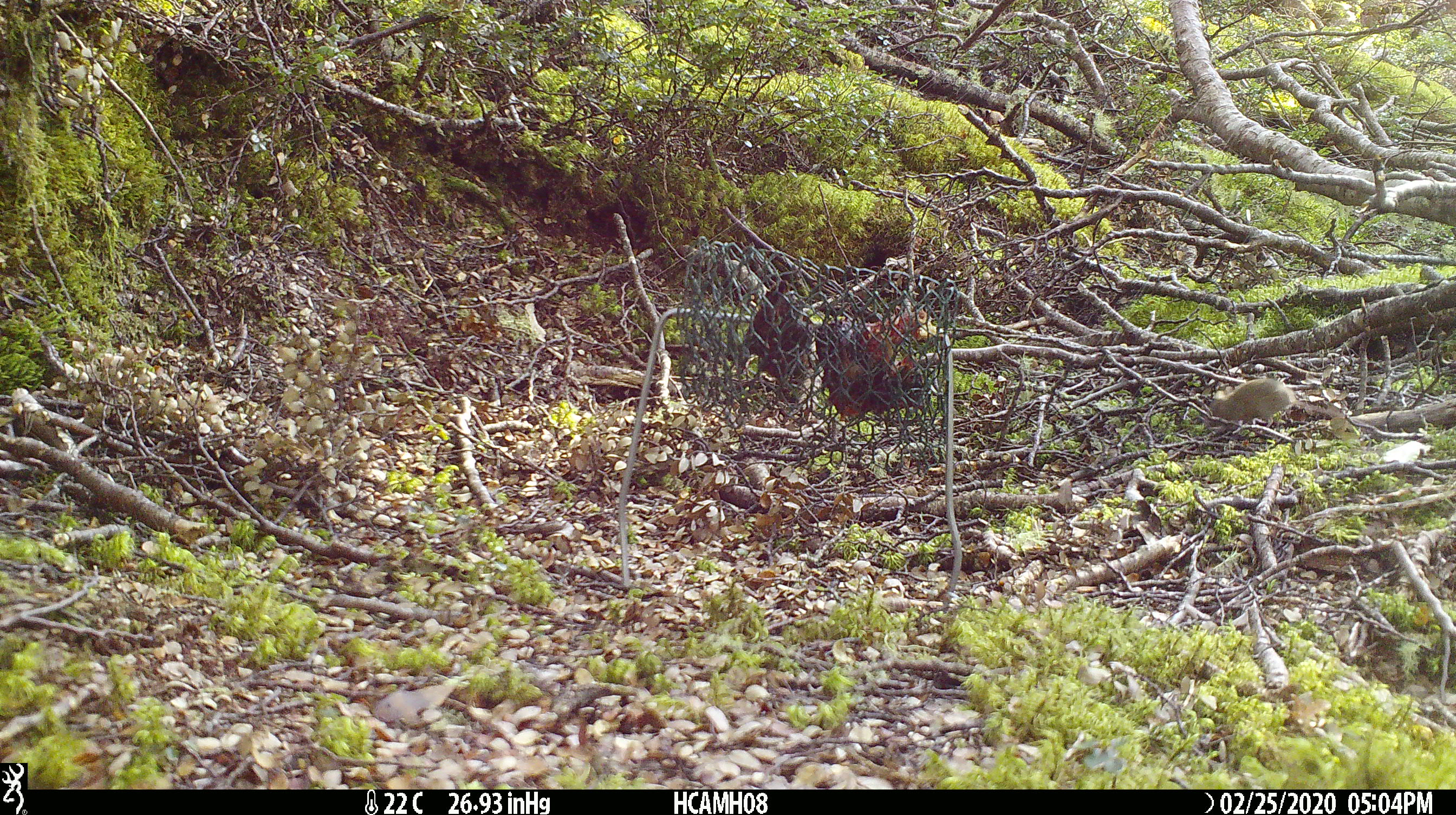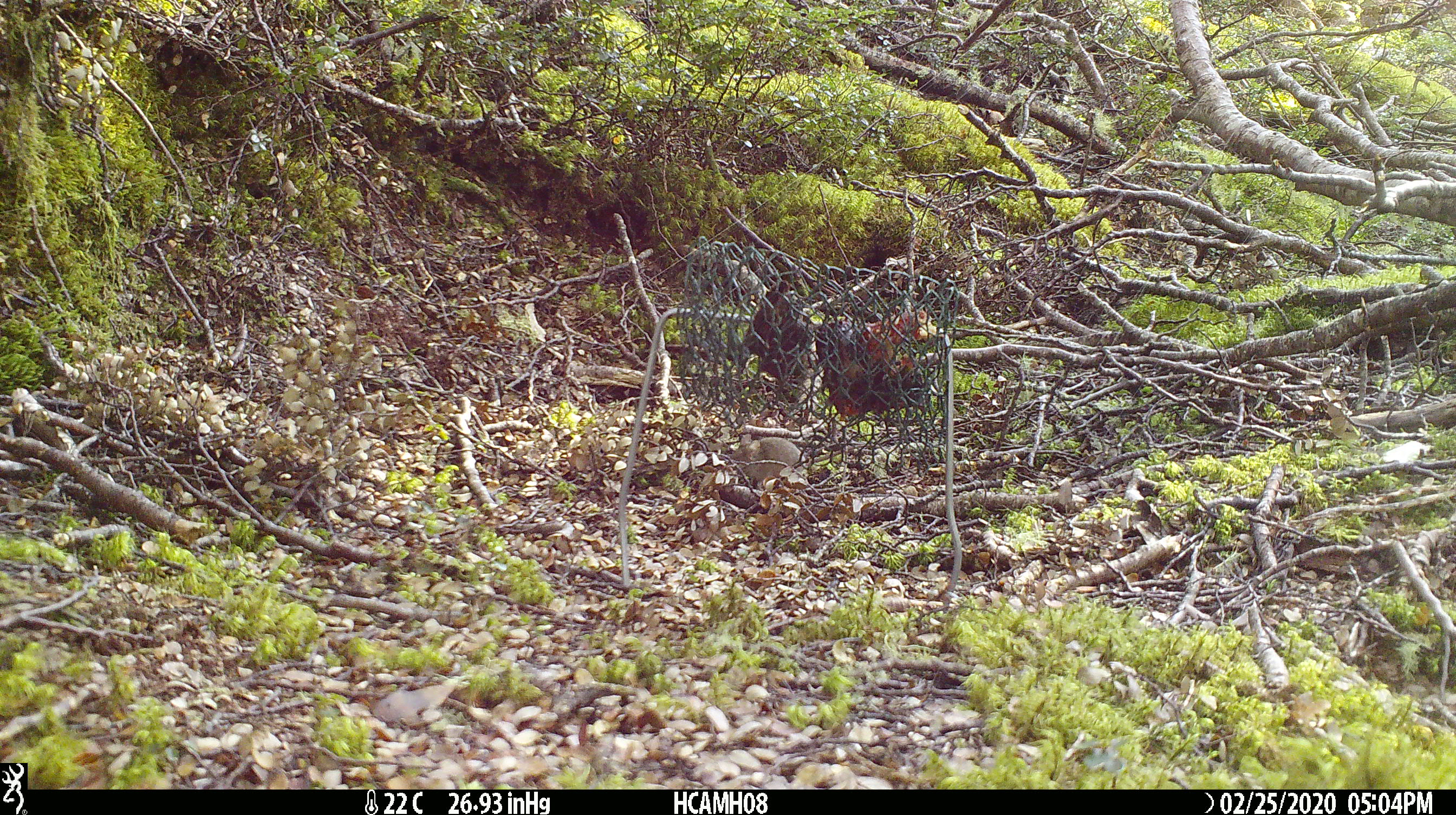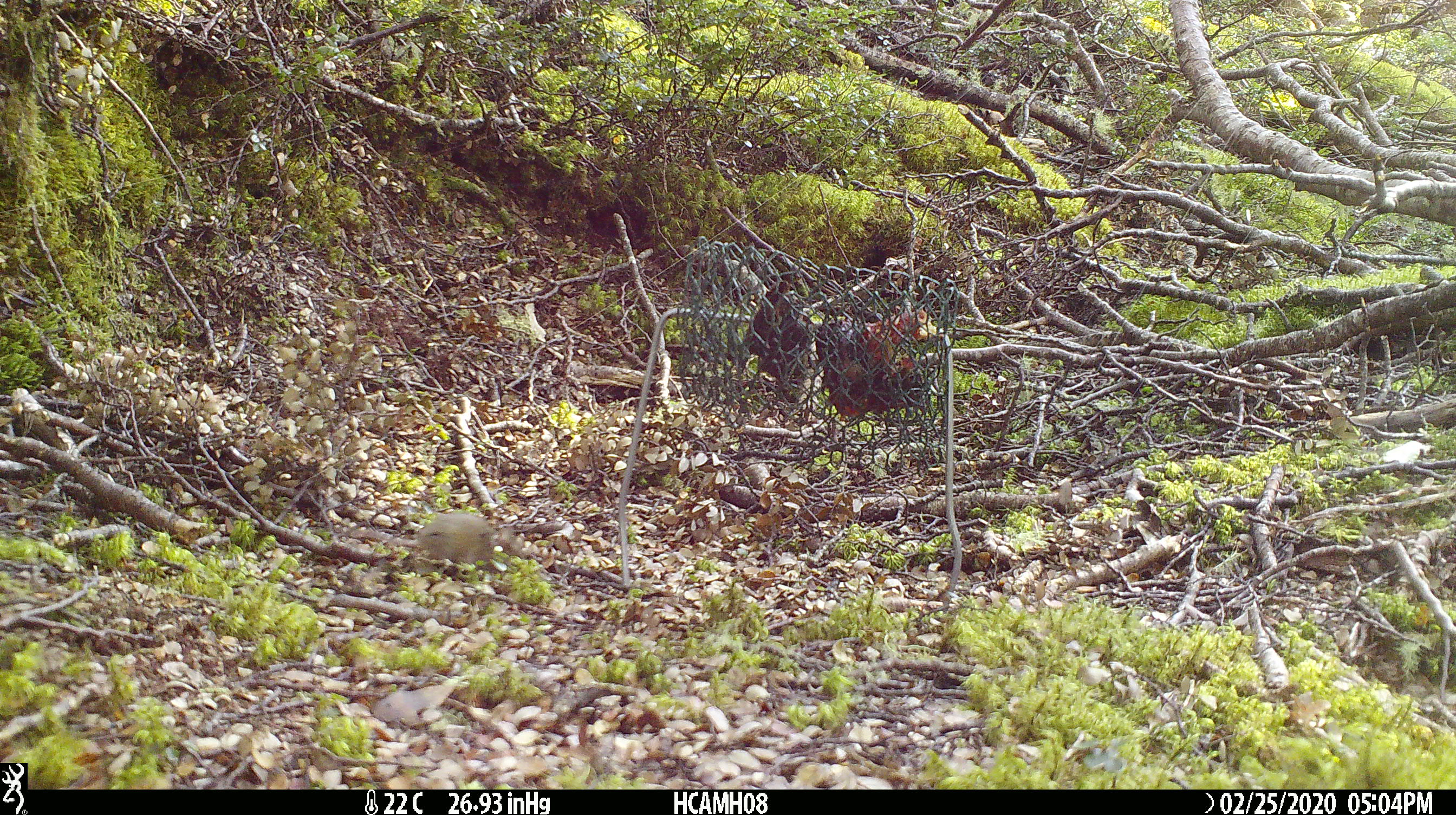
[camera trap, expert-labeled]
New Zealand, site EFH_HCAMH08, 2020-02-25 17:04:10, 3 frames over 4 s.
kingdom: Animalia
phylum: Chordata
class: Mammalia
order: Rodentia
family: Muridae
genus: Mus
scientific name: Mus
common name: mouse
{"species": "mouse (Mus)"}